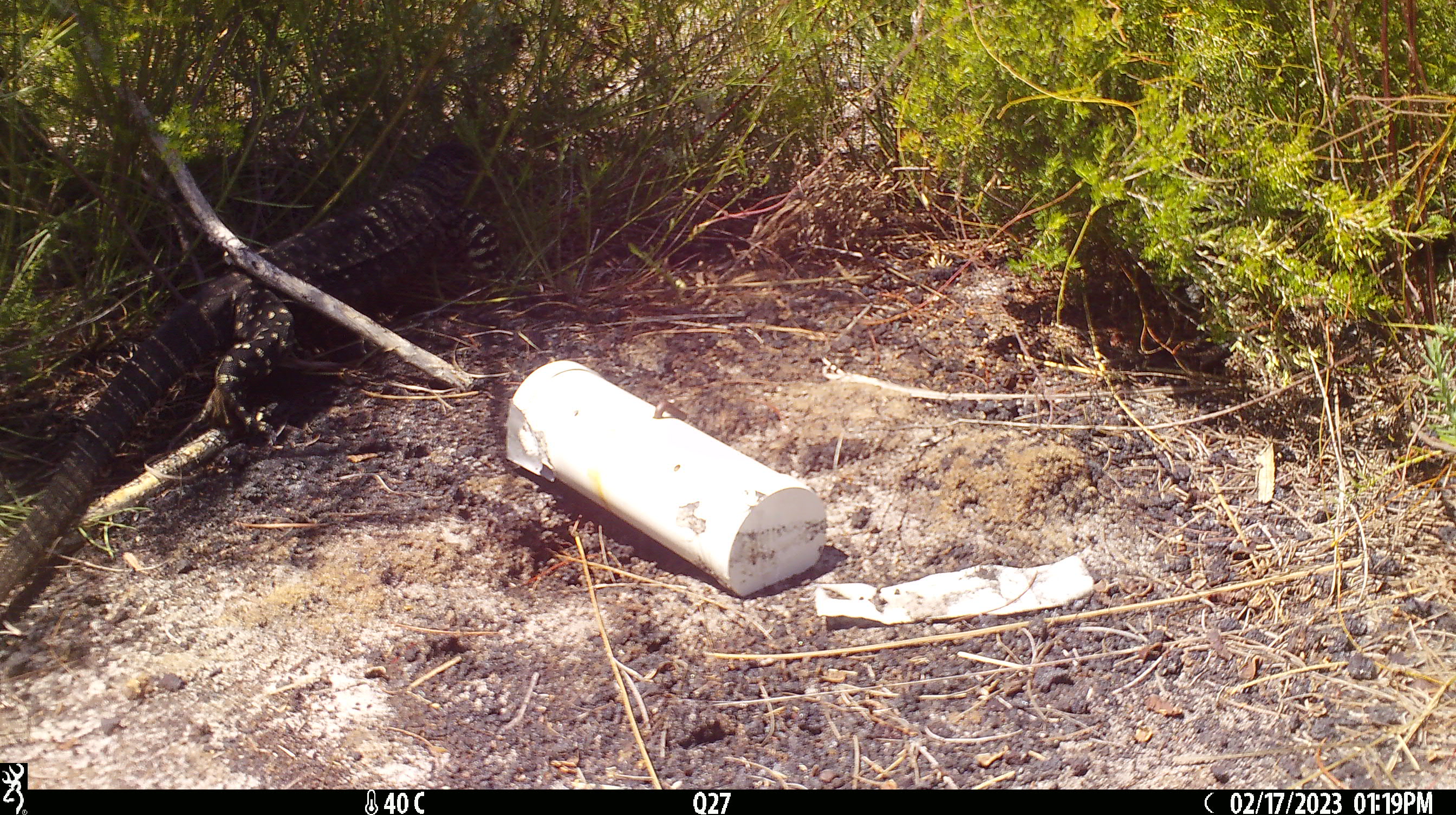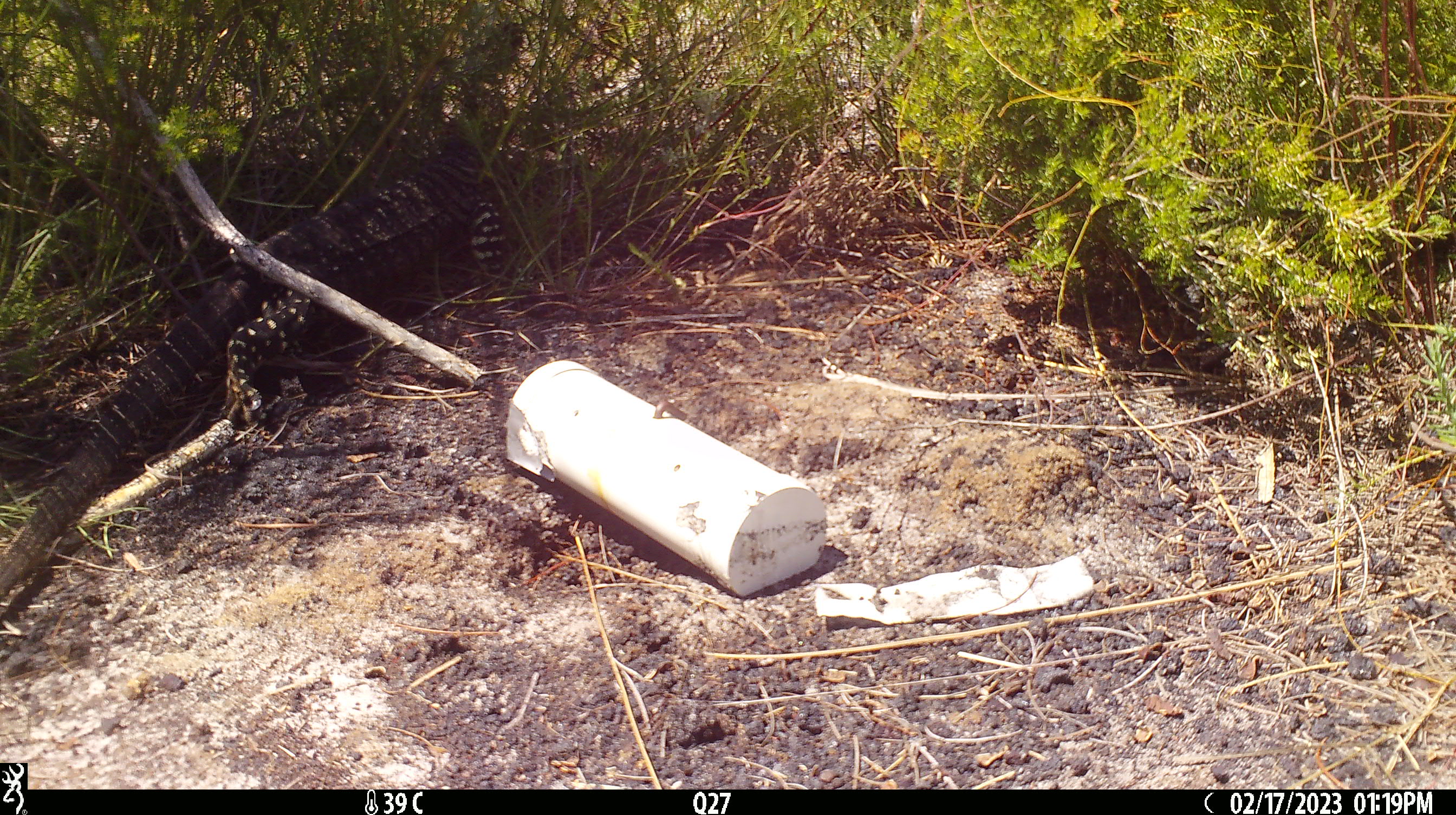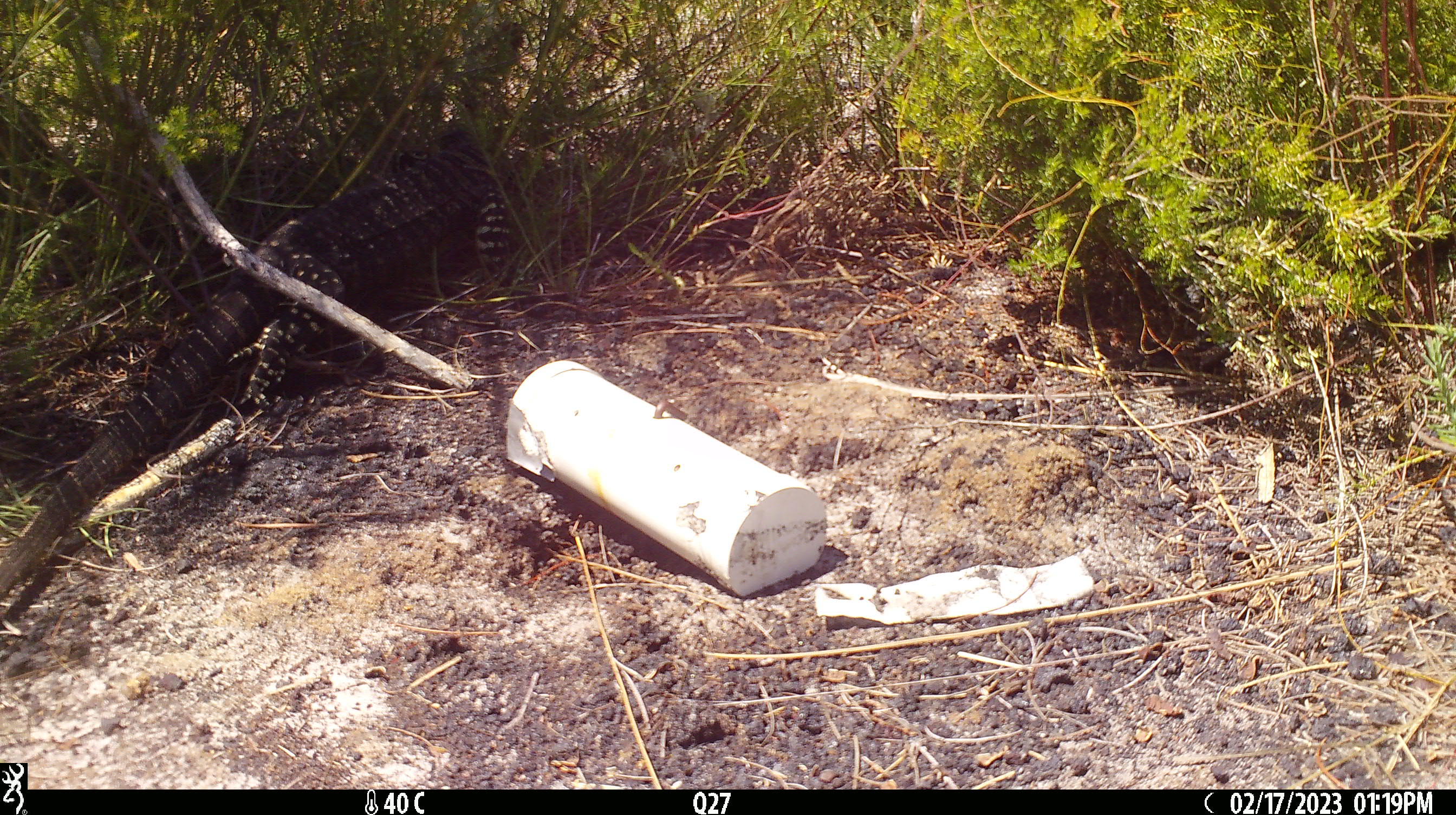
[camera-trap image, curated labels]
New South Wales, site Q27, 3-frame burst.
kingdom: Animalia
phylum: Chordata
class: Reptilia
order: Squamata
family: Varanidae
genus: Varanus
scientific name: Varanus varius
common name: lace monitor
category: goanna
Goanna (lace monitor) (Varanus varius).